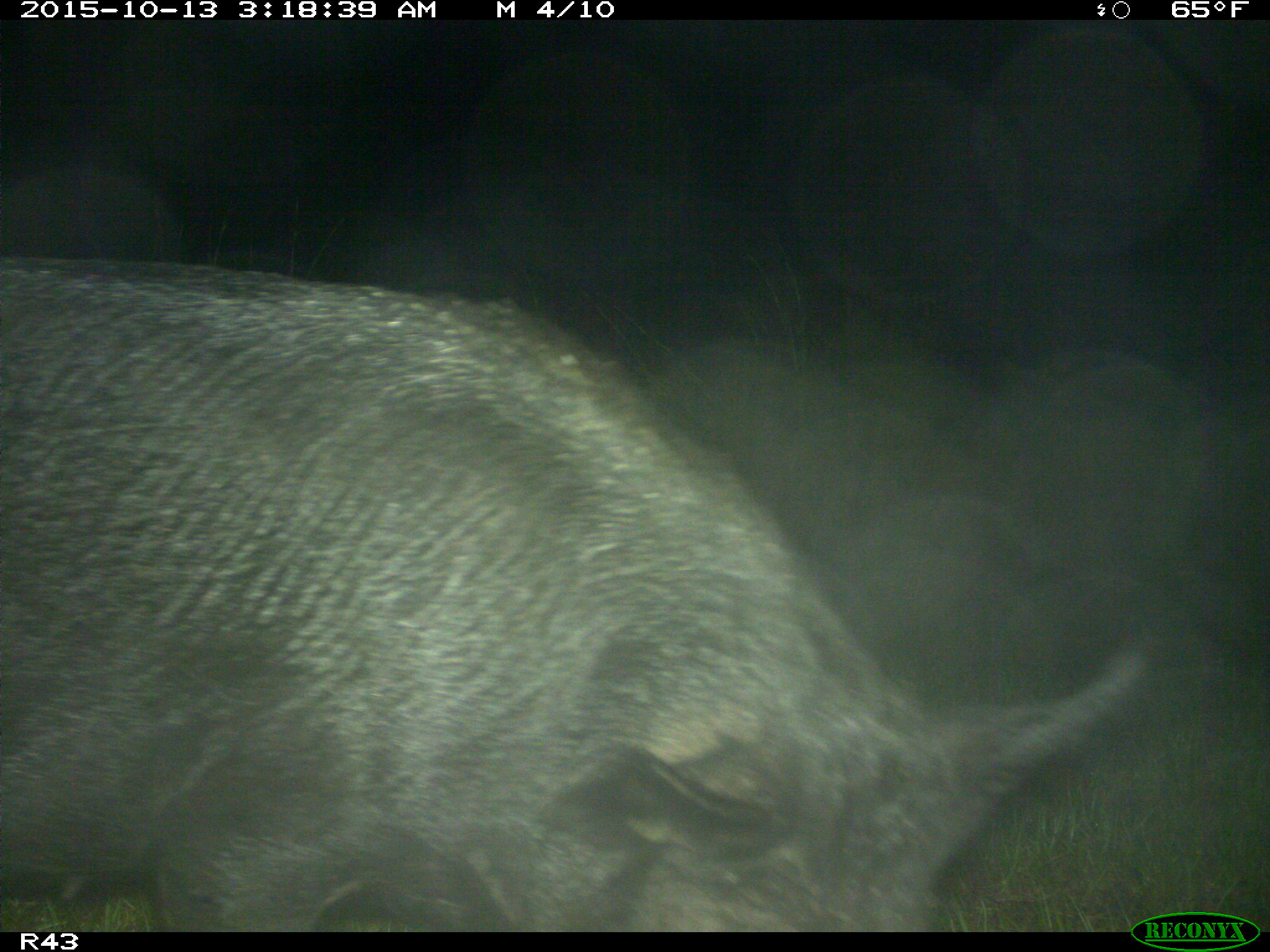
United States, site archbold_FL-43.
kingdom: Animalia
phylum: Chordata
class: Mammalia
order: Artiodactyla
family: Suidae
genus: Sus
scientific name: Sus scrofa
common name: wild boar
Sus scrofa (wild boar).